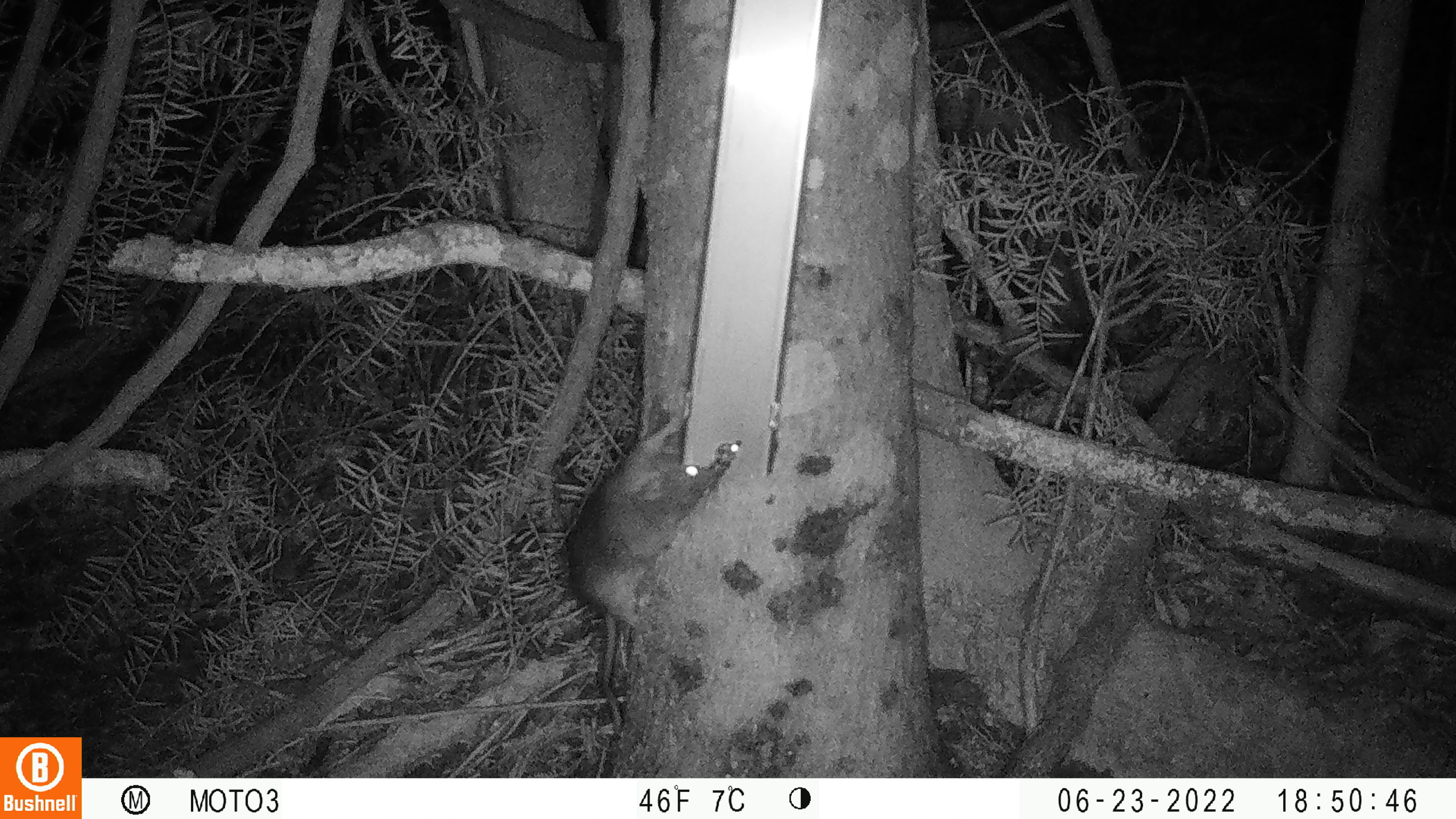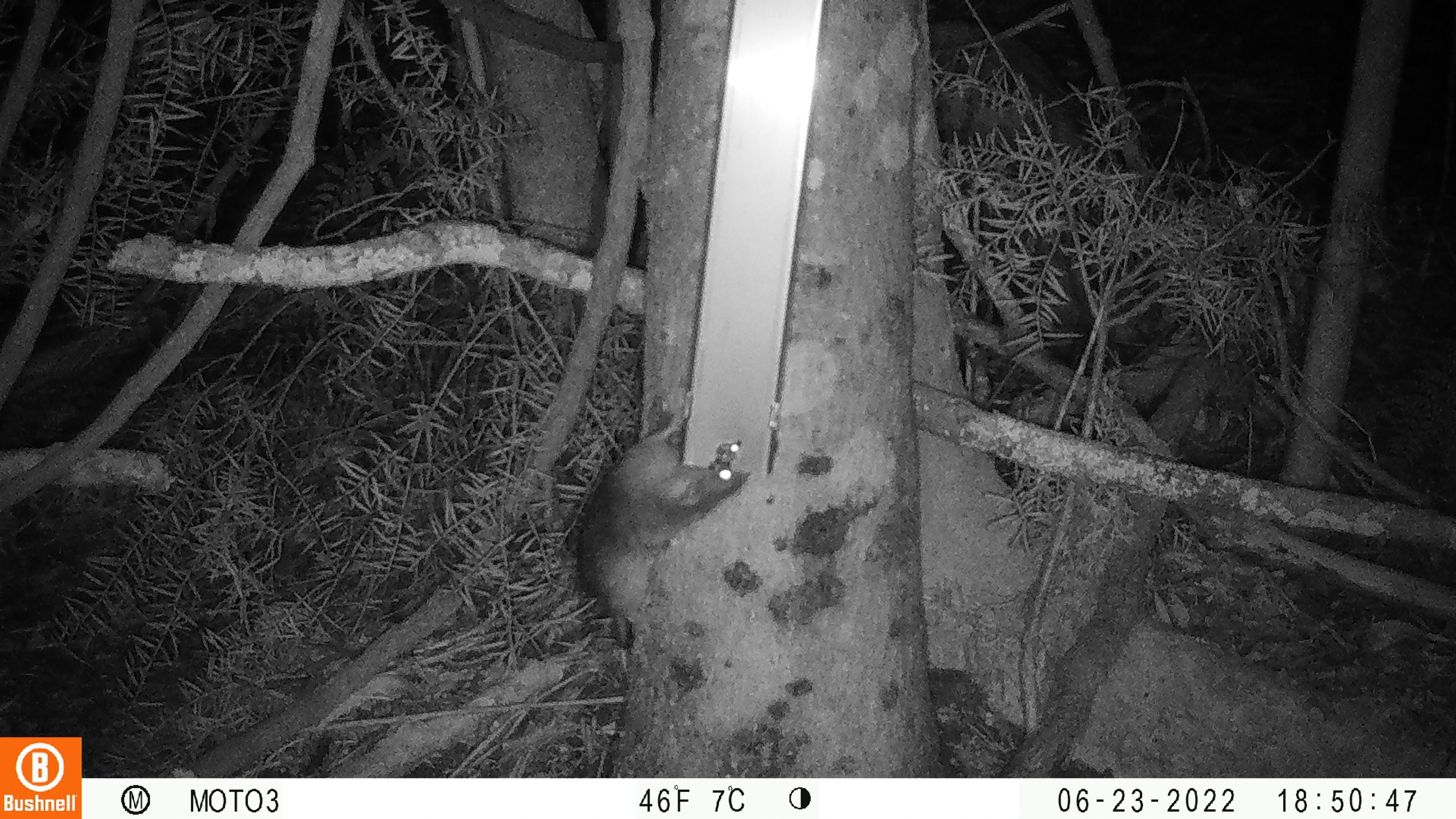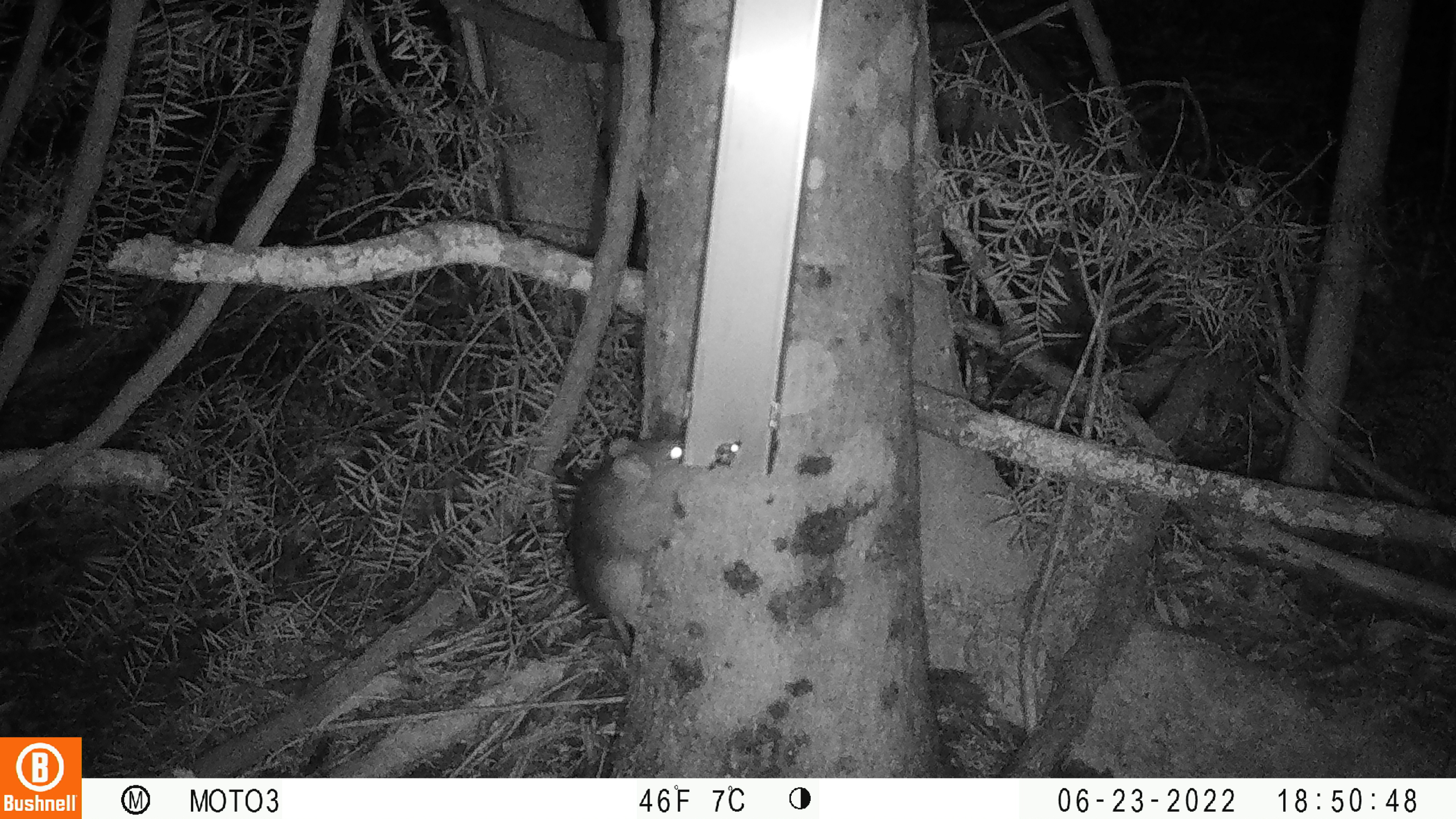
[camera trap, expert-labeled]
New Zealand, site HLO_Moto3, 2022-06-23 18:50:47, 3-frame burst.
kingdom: Animalia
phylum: Chordata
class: Mammalia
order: Rodentia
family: Muridae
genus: Rattus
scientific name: Rattus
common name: rat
Rat (Rattus).